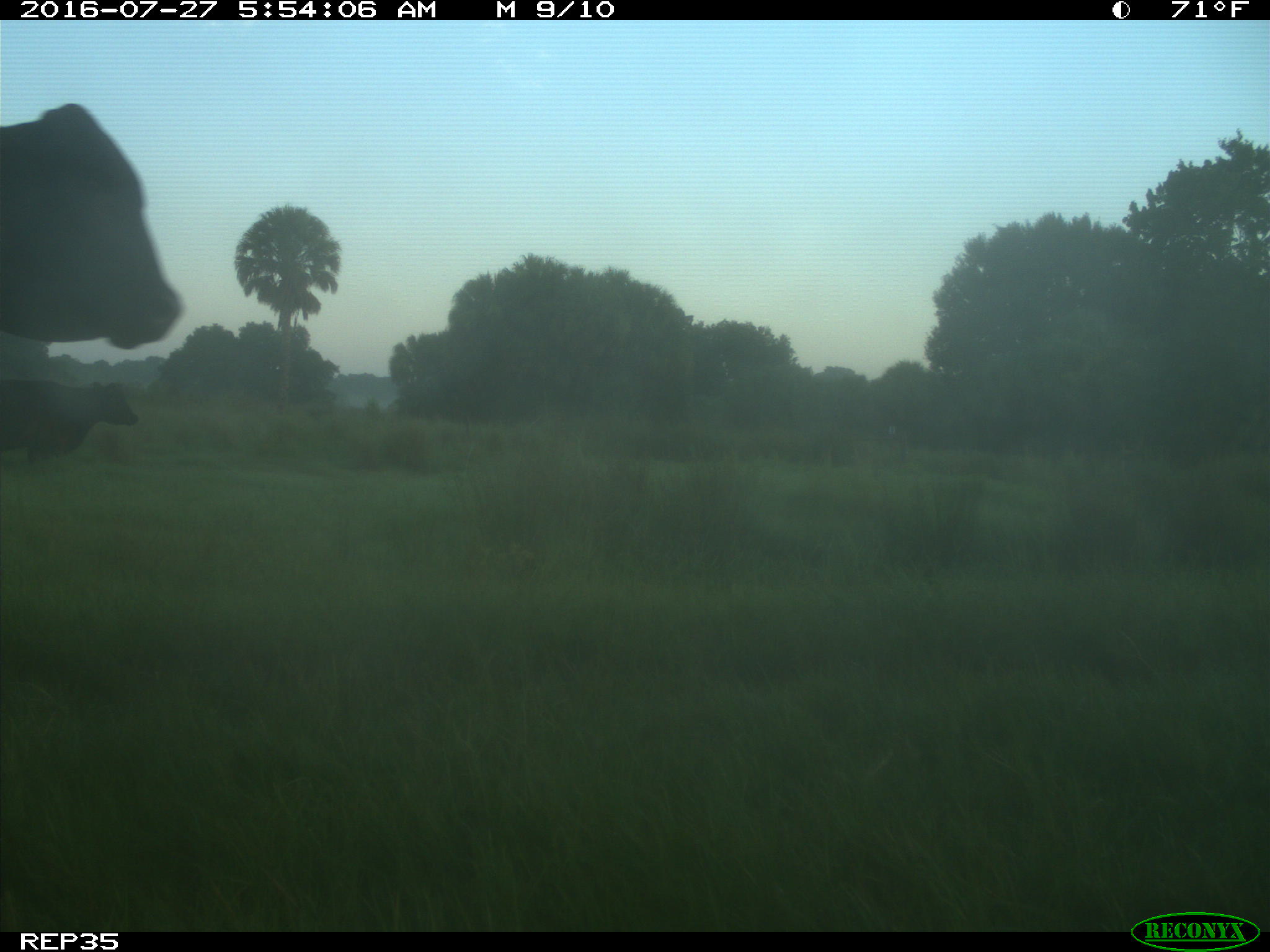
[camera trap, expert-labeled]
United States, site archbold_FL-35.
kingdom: Animalia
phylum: Chordata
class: Mammalia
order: Artiodactyla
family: Bovidae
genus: Bos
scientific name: Bos taurus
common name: domestic cow